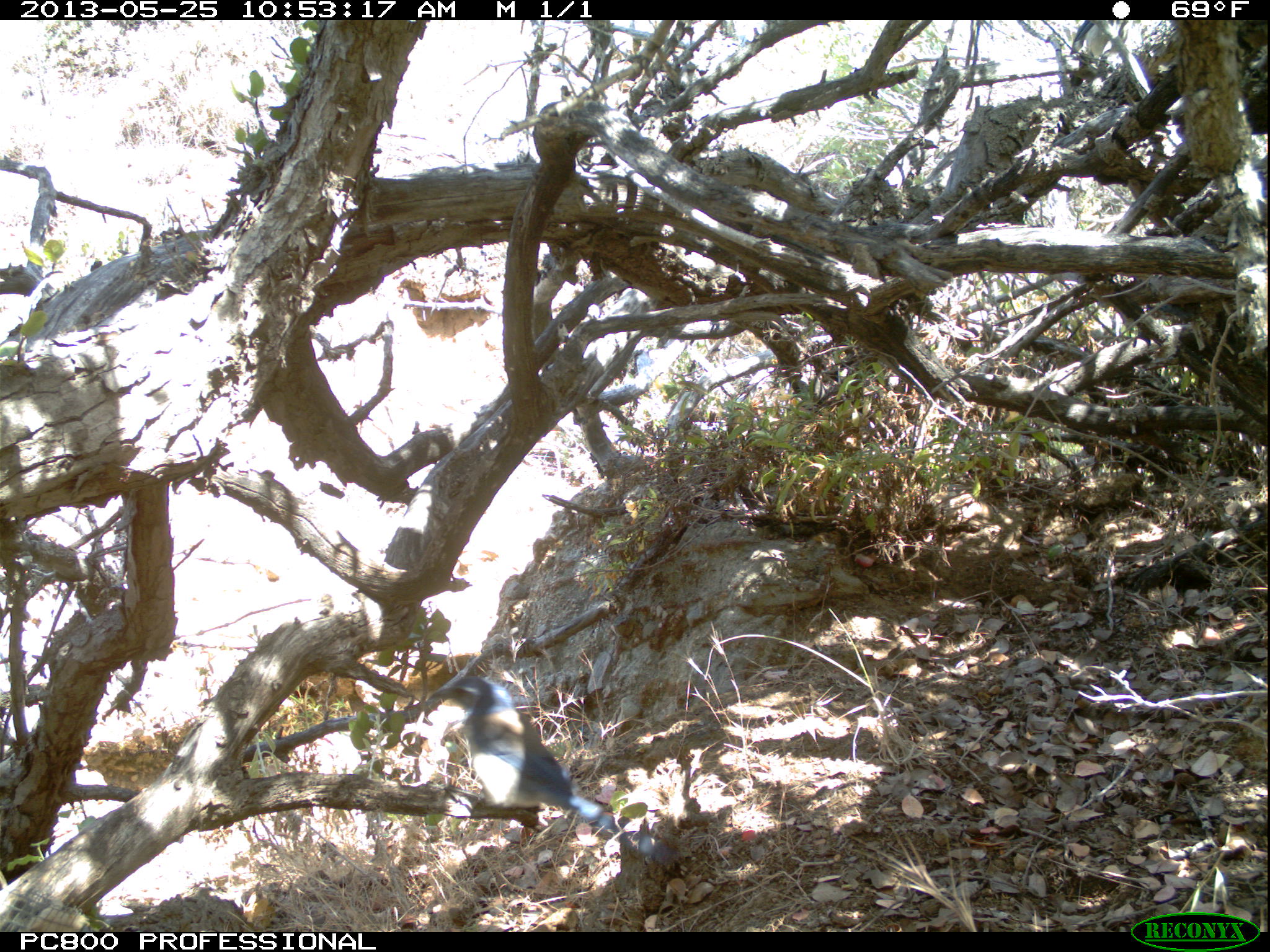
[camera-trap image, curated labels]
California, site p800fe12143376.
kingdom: Animalia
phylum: Chordata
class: Aves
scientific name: Aves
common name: bird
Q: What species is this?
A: Bird (Aves).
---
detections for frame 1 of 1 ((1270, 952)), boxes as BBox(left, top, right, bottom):
bird: BBox(425, 675, 677, 862)